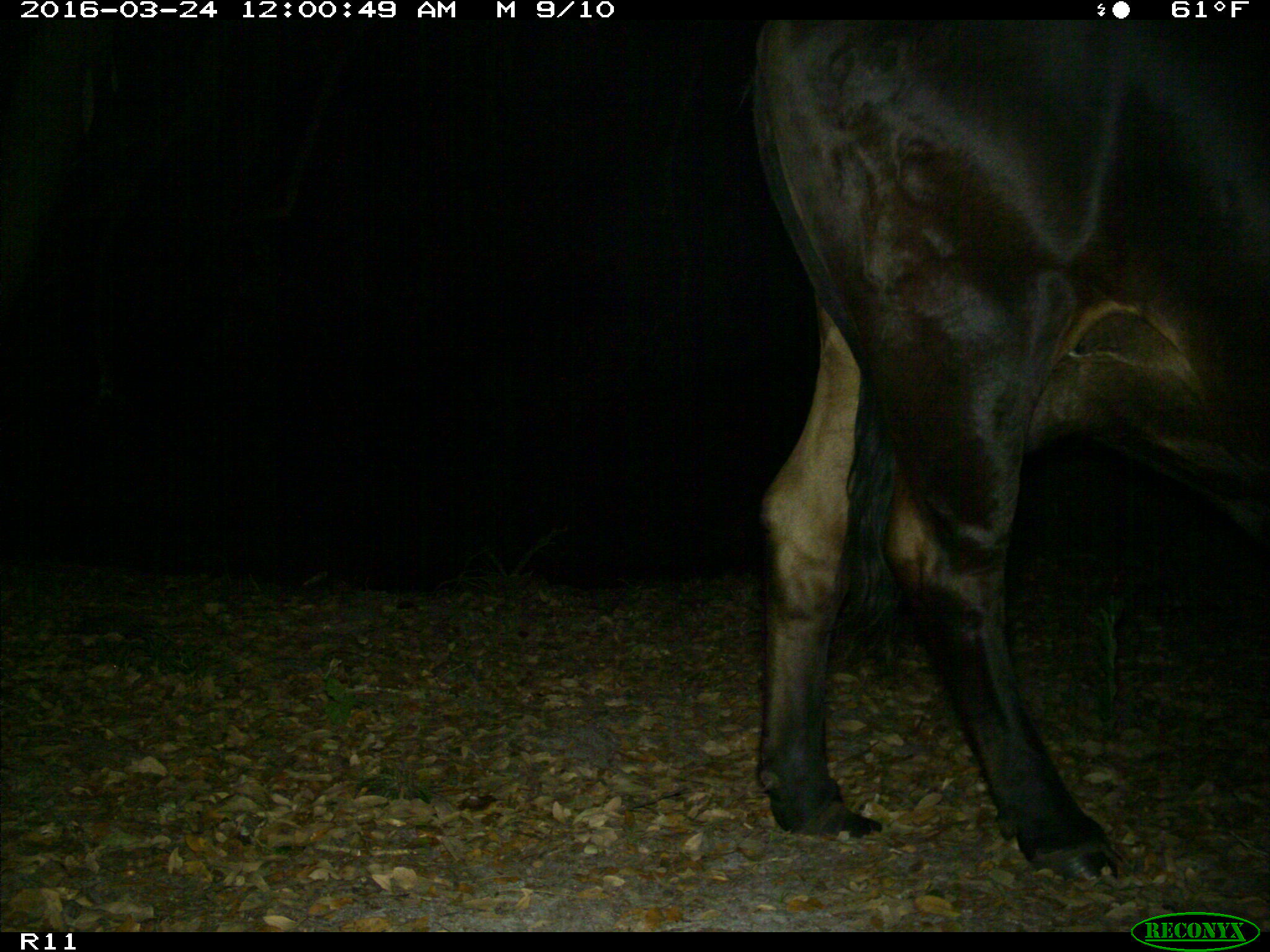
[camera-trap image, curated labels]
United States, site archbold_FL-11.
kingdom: Animalia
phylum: Chordata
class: Mammalia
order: Artiodactyla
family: Bovidae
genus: Bos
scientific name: Bos taurus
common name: domestic cow